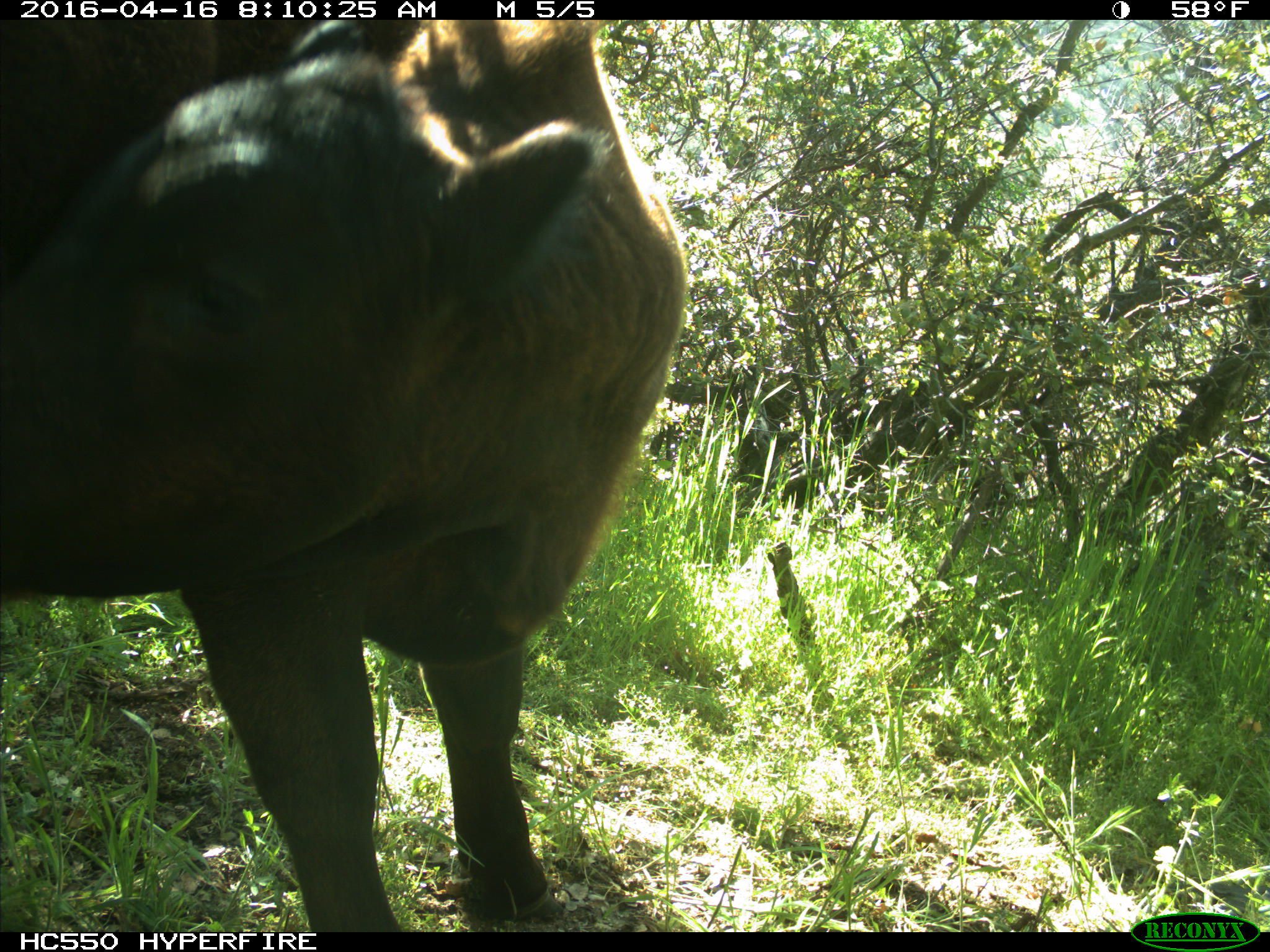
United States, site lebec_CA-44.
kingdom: Animalia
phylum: Chordata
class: Mammalia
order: Artiodactyla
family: Bovidae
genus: Bos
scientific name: Bos taurus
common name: domestic cow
Bos taurus (domestic cow).